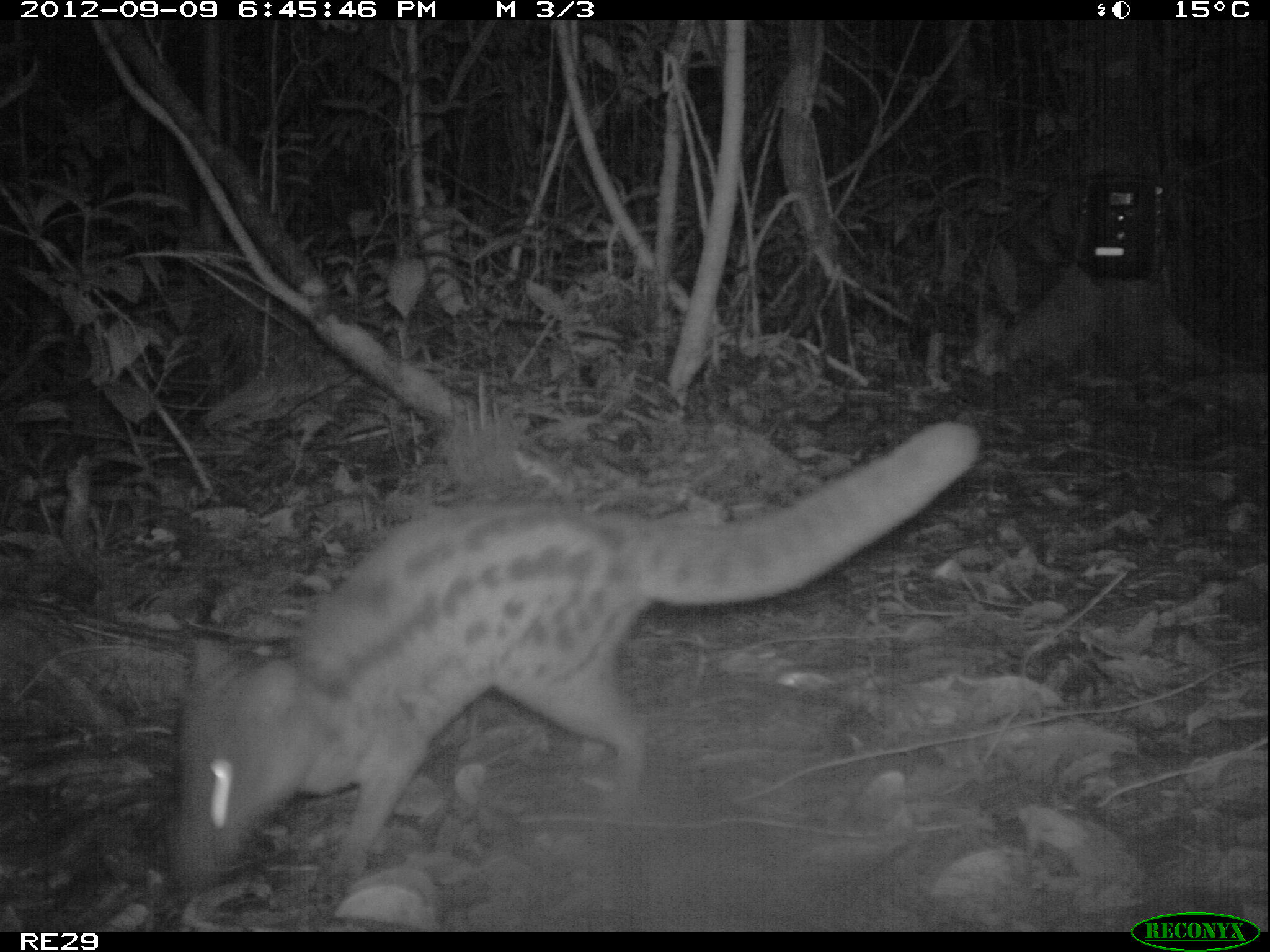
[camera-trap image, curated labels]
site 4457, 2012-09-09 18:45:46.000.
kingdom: Animalia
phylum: Chordata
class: Mammalia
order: Carnivora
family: Eupleridae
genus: Fossa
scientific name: Fossa fossana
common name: fanaloka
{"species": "Fossa fossana (fanaloka)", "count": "1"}